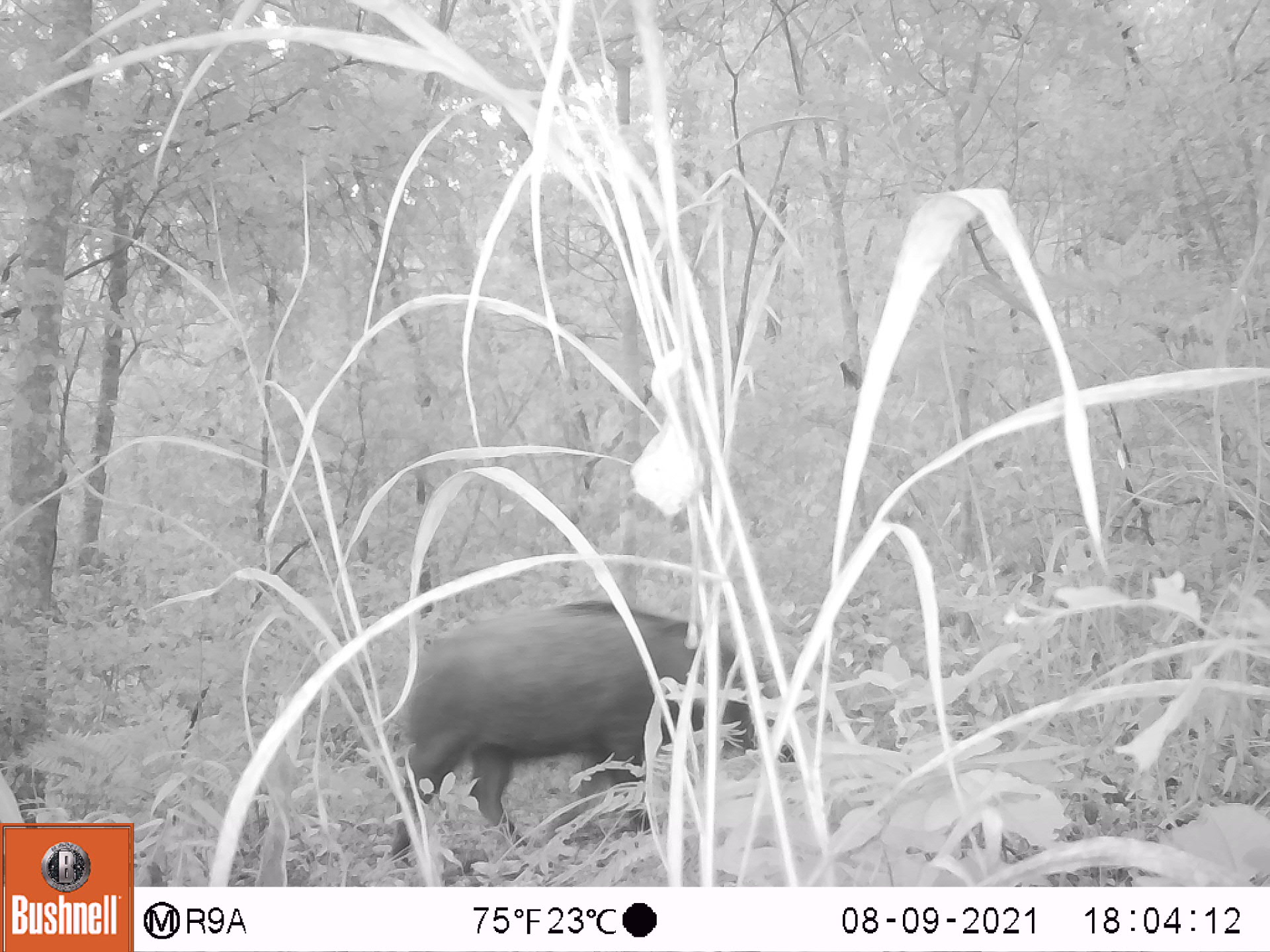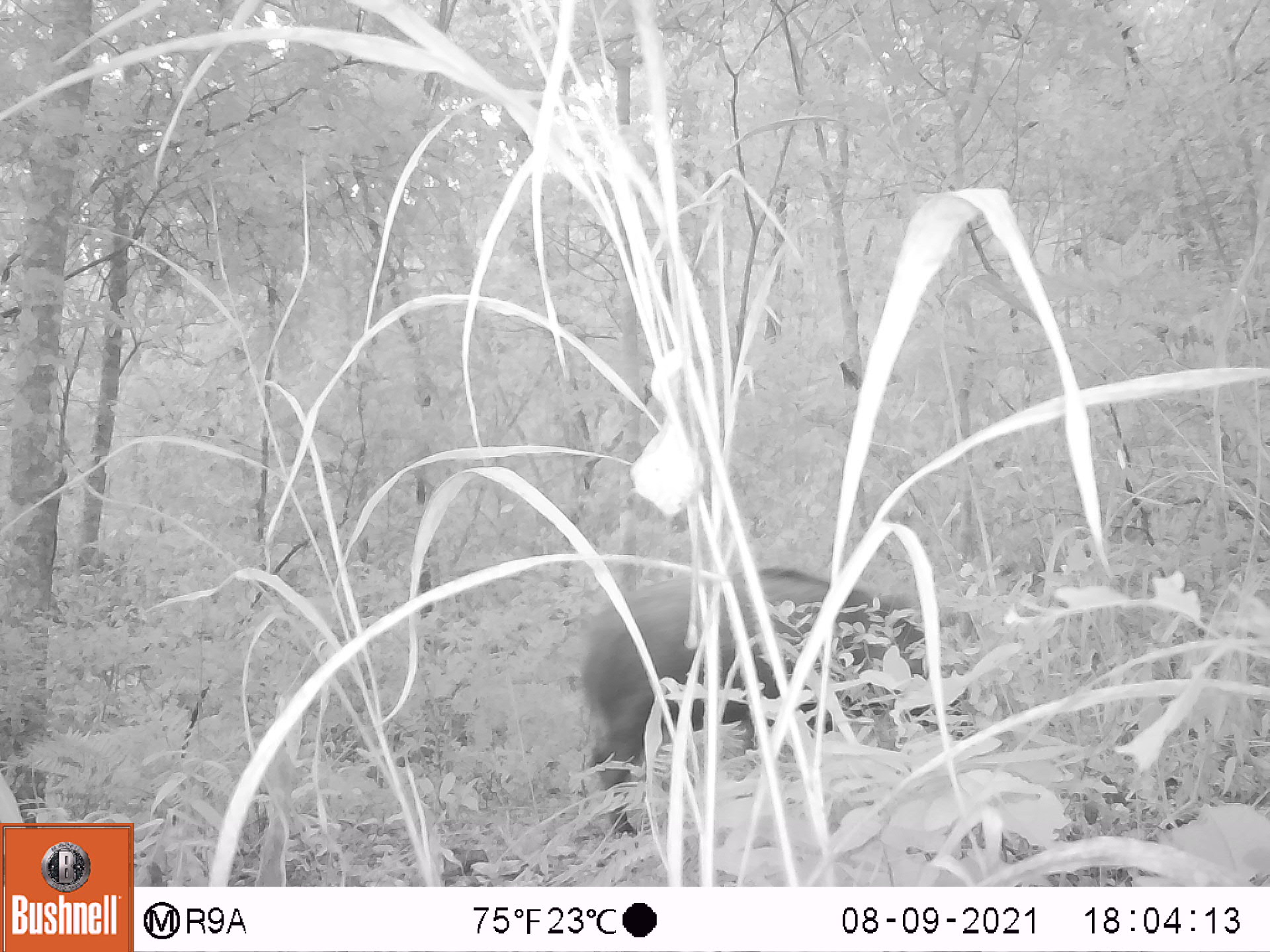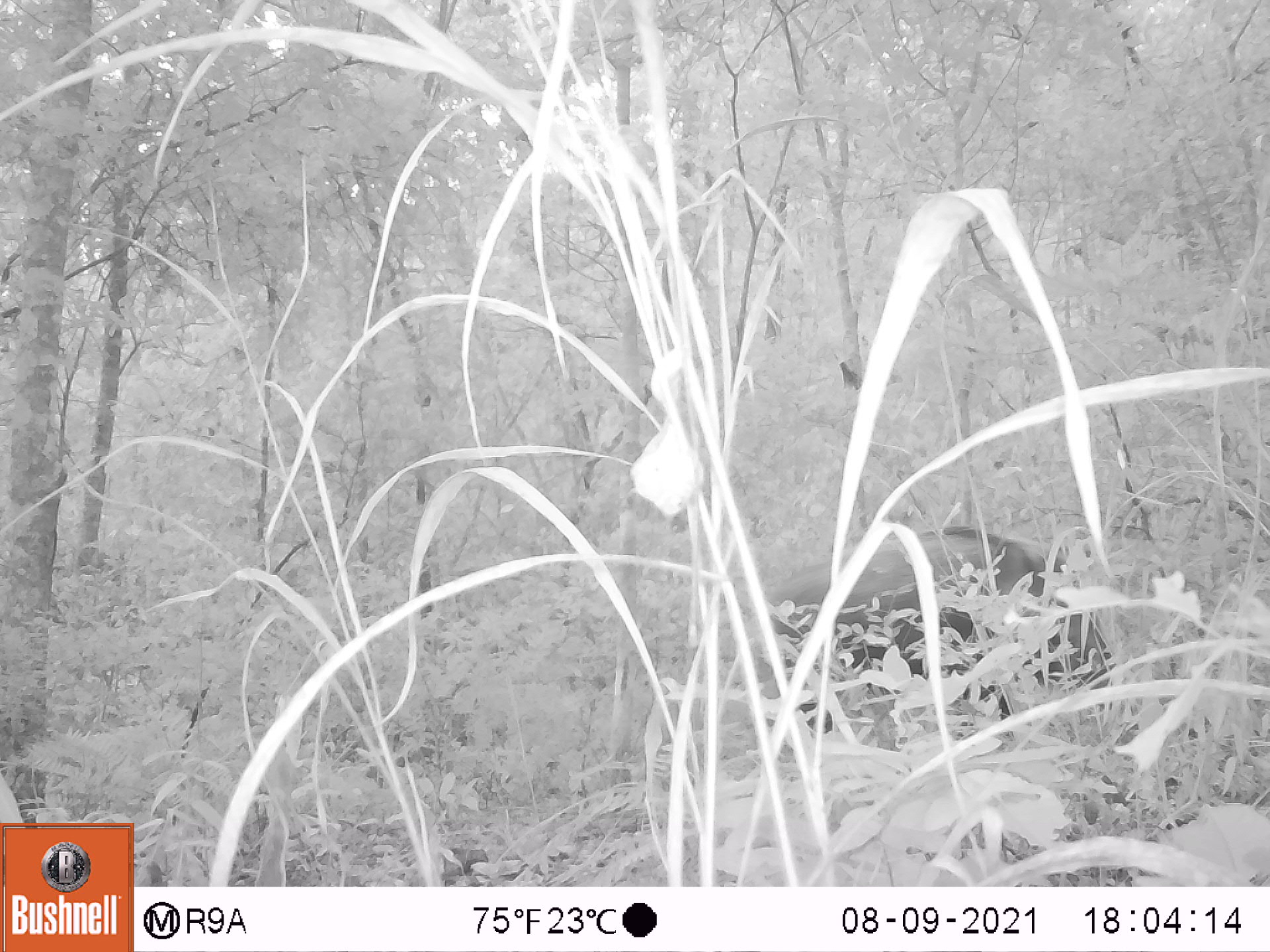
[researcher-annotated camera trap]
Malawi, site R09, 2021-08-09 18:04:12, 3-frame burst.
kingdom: Animalia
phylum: Chordata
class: Mammalia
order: Artiodactyla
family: Suidae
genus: Potamochoerus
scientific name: Potamochoerus larvatus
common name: bushpig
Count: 1.